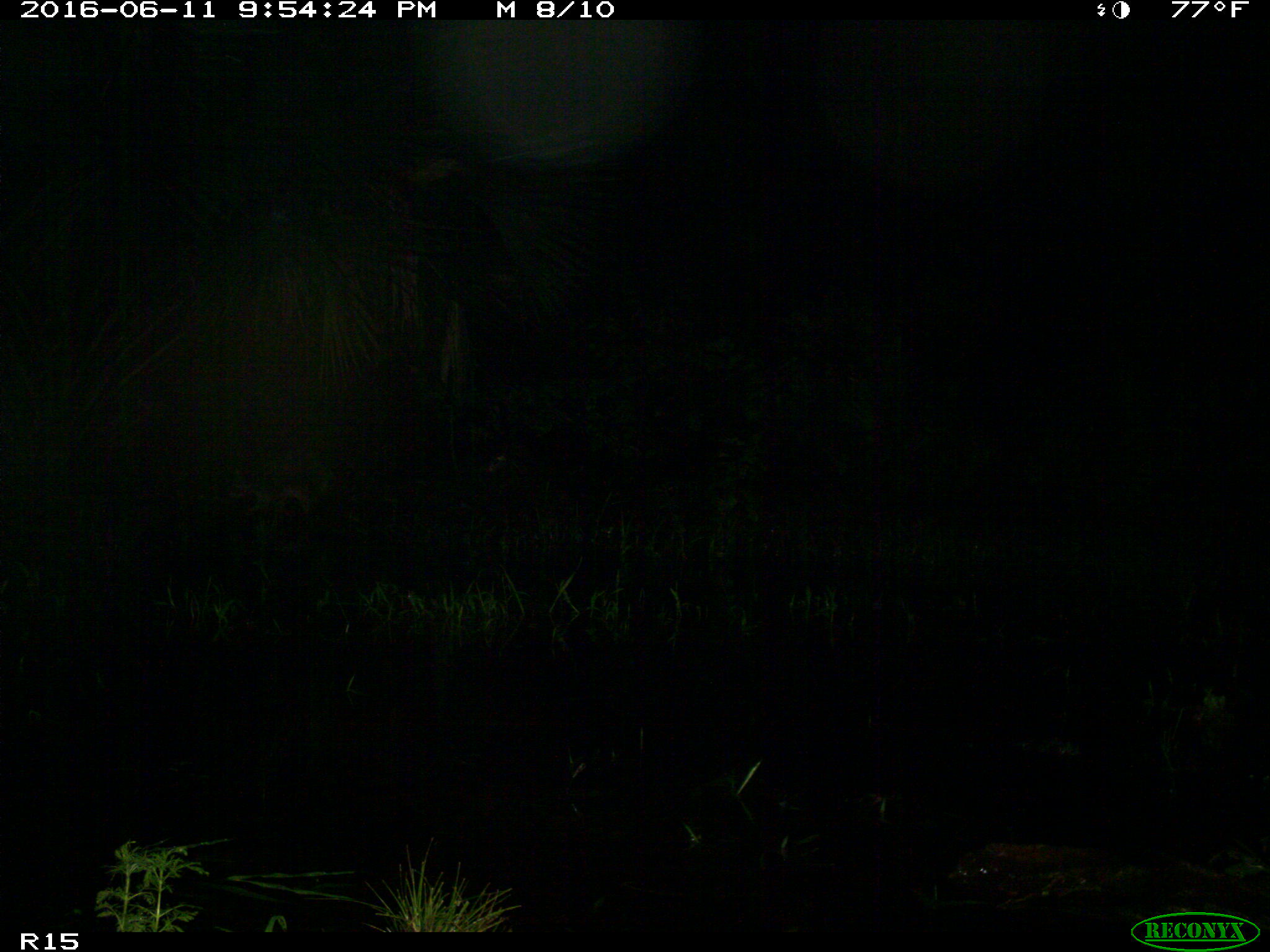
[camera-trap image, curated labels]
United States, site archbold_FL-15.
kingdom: Animalia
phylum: Chordata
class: Mammalia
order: Carnivora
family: Procyonidae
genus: Procyon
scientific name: Procyon lotor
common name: common raccoon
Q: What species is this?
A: Procyon lotor (common raccoon).